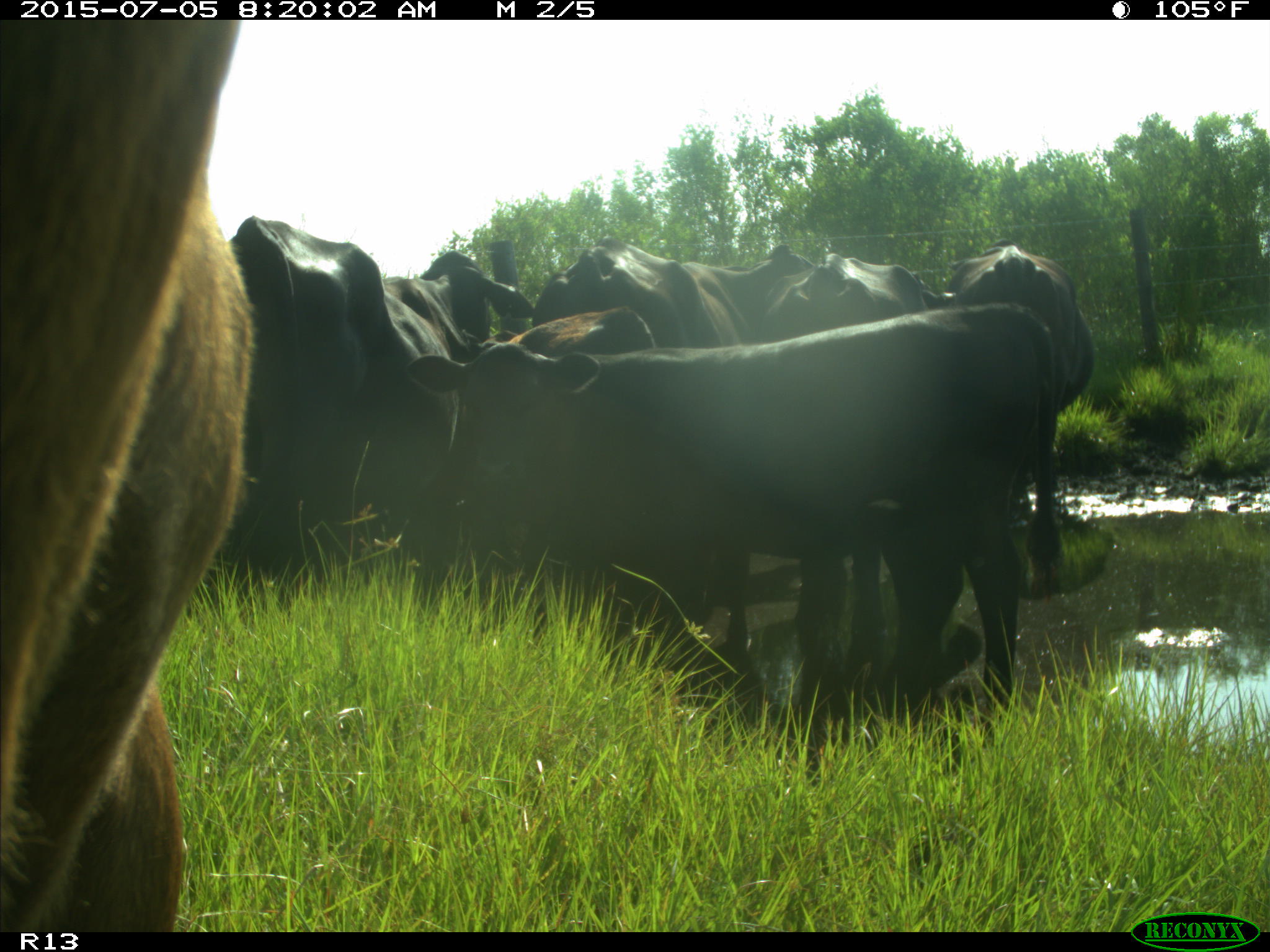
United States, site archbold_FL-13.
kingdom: Animalia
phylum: Chordata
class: Mammalia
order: Artiodactyla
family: Bovidae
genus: Bos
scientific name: Bos taurus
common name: domestic cow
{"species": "Bos taurus (domestic cow)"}